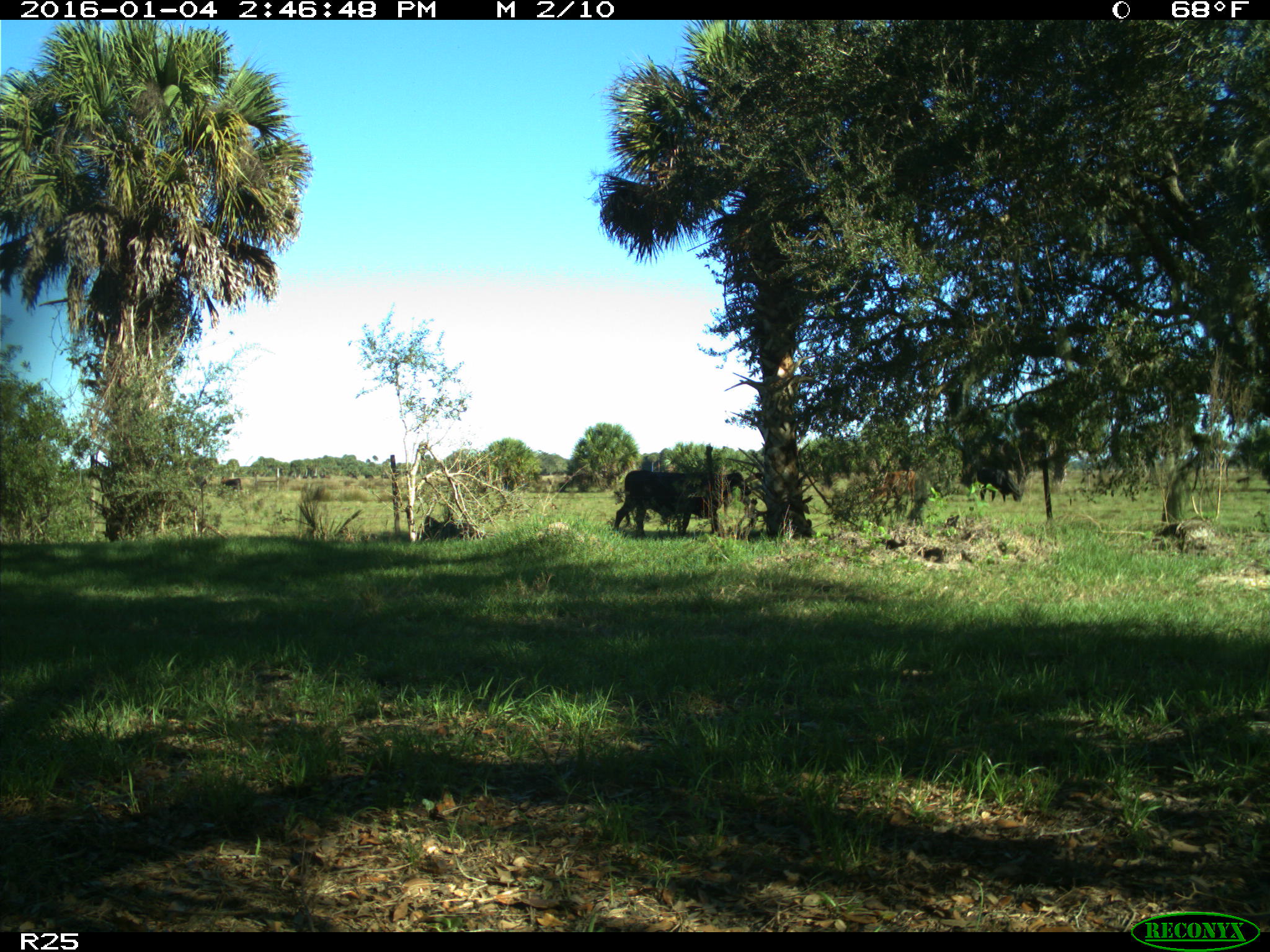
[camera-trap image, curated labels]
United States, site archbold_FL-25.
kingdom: Animalia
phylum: Chordata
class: Mammalia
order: Artiodactyla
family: Bovidae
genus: Bos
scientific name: Bos taurus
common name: domestic cow